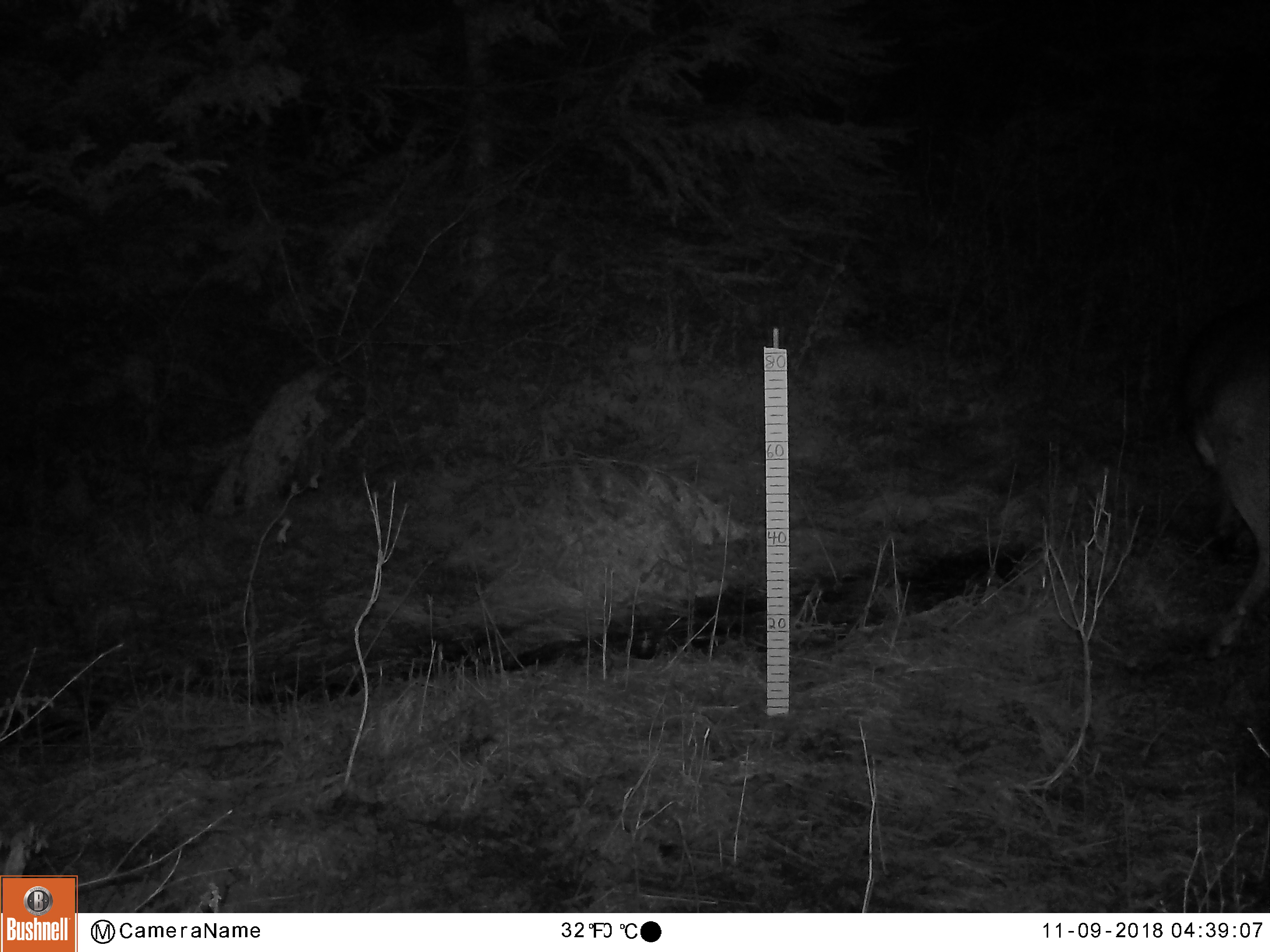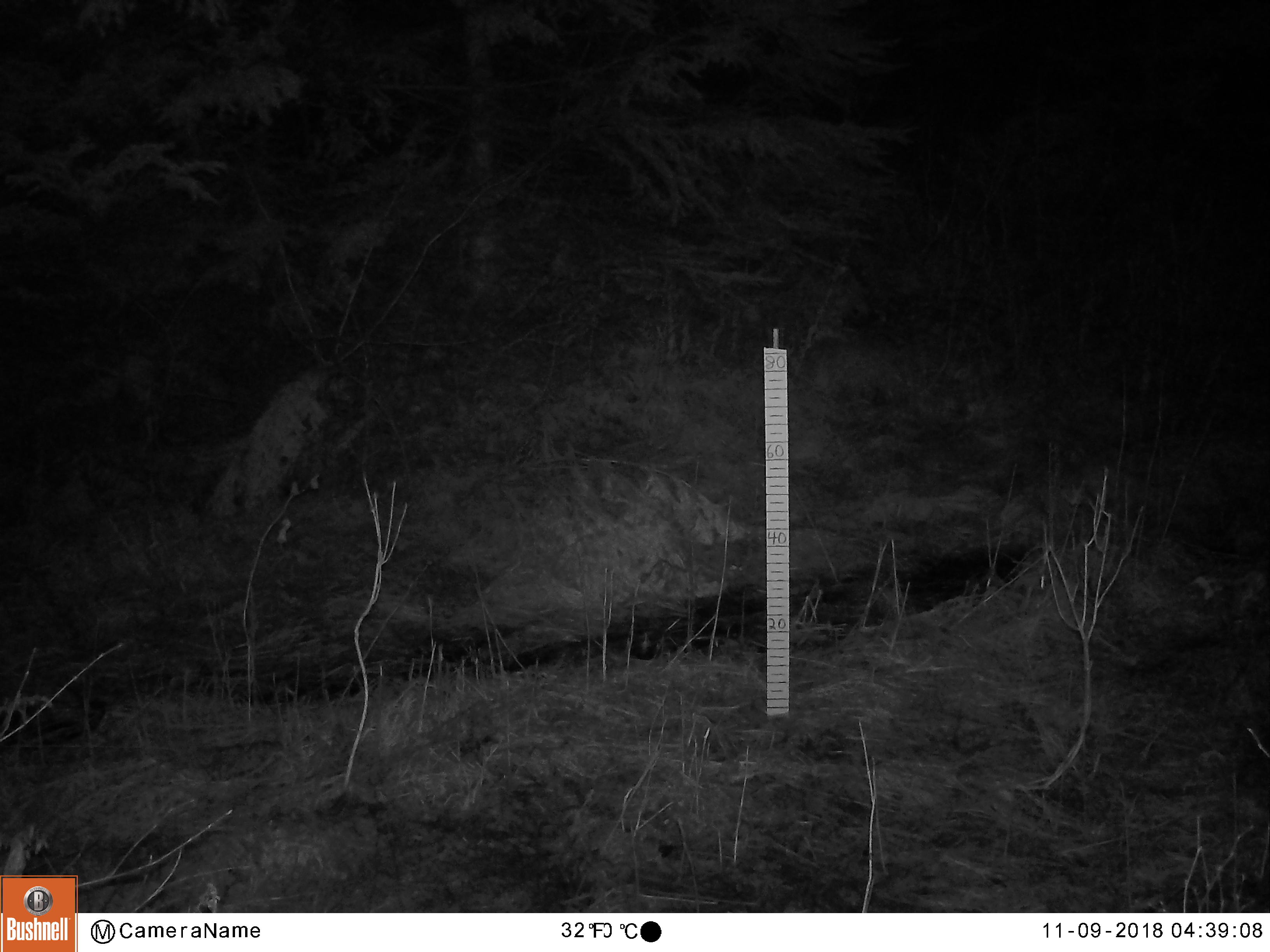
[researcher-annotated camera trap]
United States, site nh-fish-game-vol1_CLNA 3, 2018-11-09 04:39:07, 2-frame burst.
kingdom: Animalia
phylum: Chordata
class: Mammalia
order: Artiodactyla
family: Cervidae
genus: Odocoileus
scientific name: Odocoileus virginianus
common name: white-tailed deer